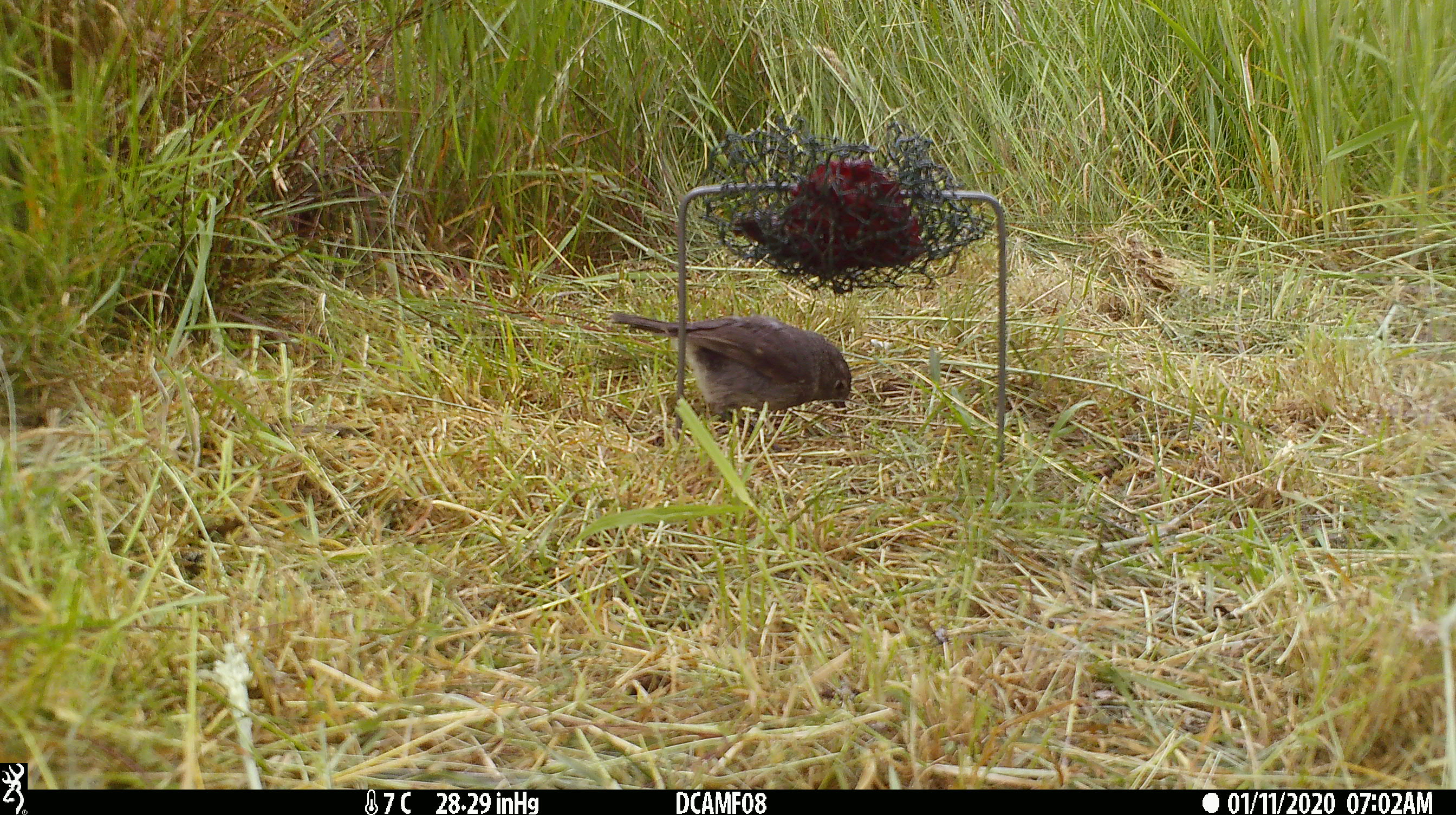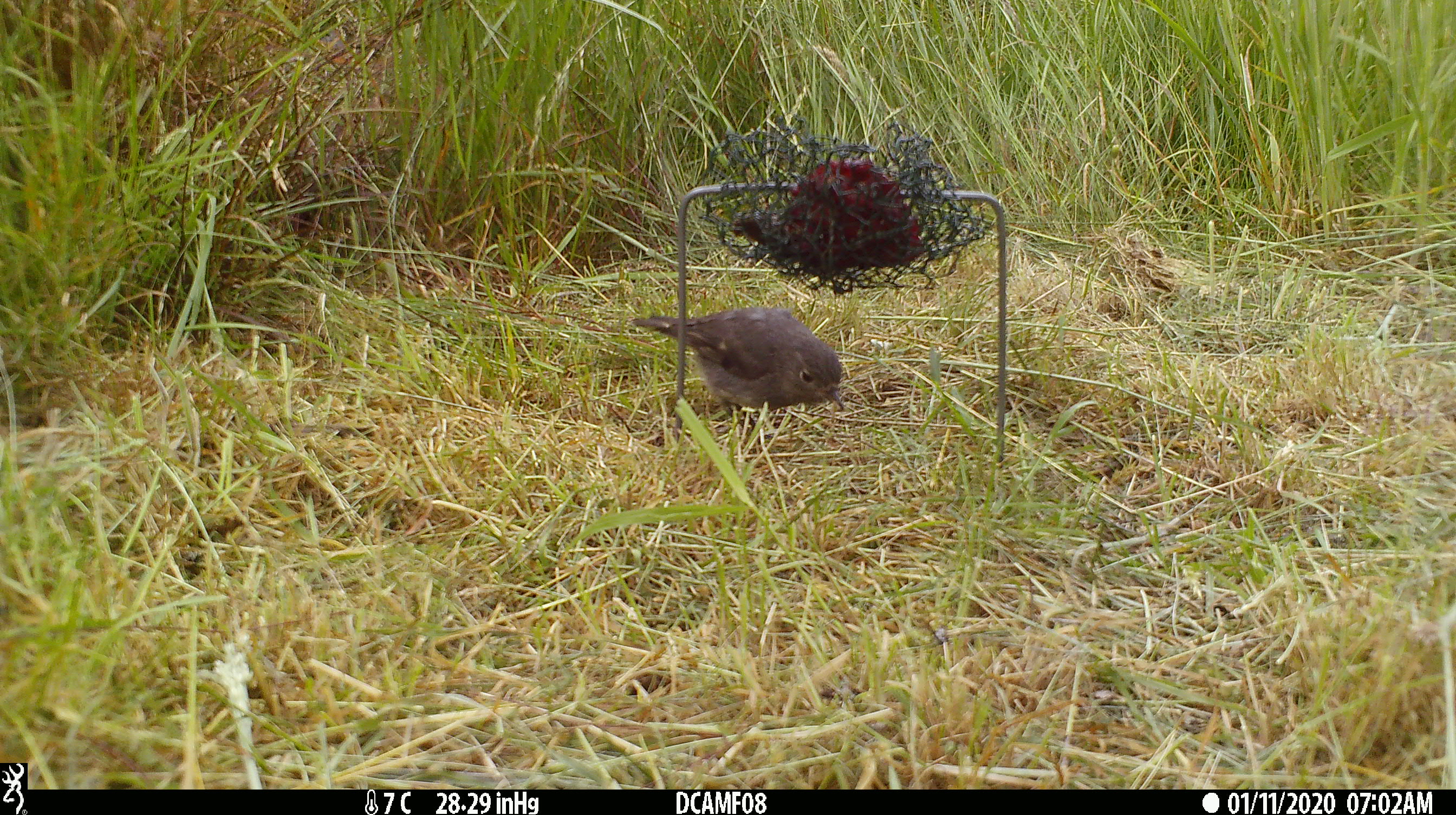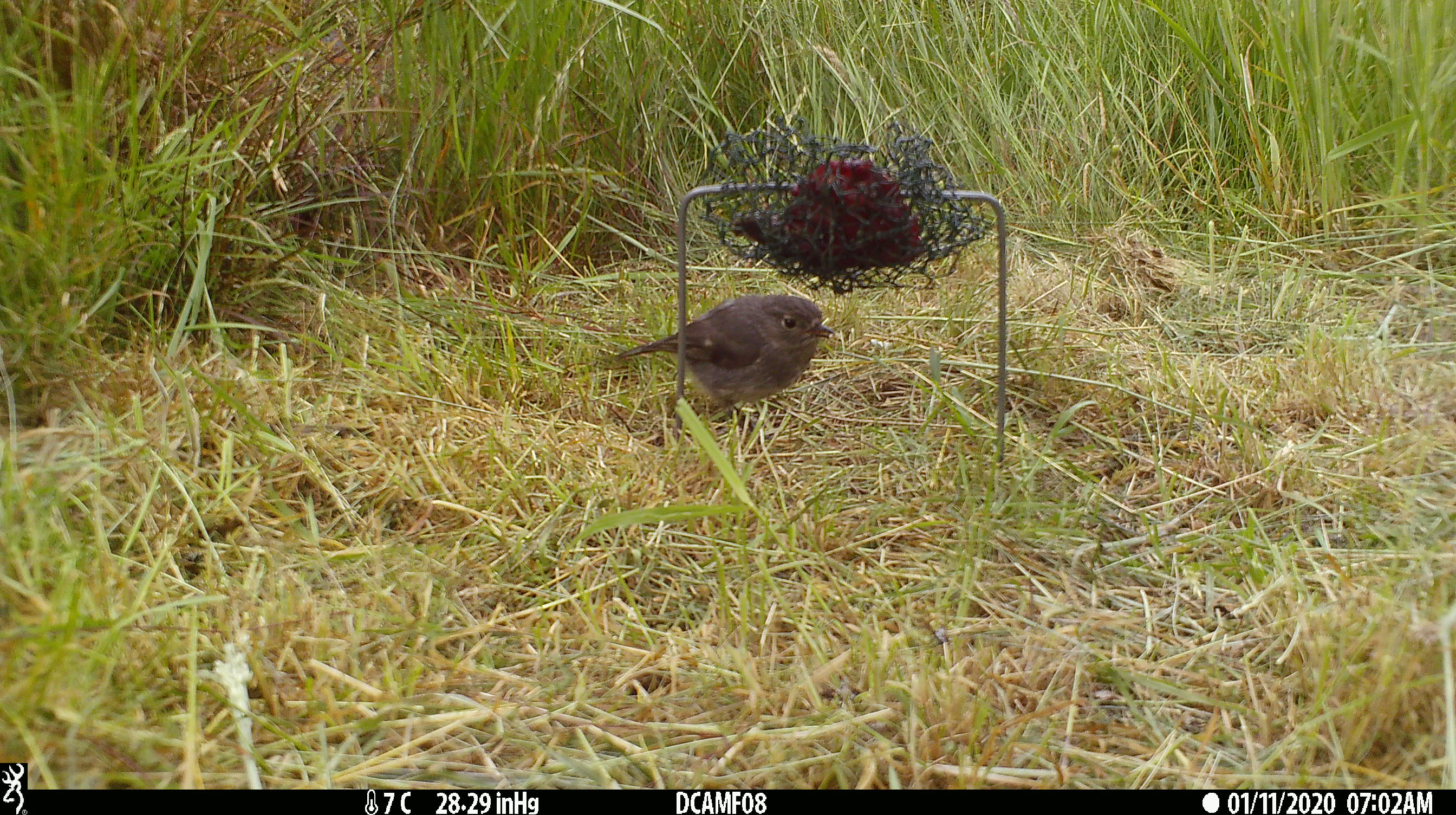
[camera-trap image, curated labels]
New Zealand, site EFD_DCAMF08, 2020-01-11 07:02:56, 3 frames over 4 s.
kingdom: Animalia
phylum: Chordata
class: Aves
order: Passeriformes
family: Petroicidae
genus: Petroica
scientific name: Petroica australis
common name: new zealand robin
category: robin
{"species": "robin (new zealand robin) (Petroica australis)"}